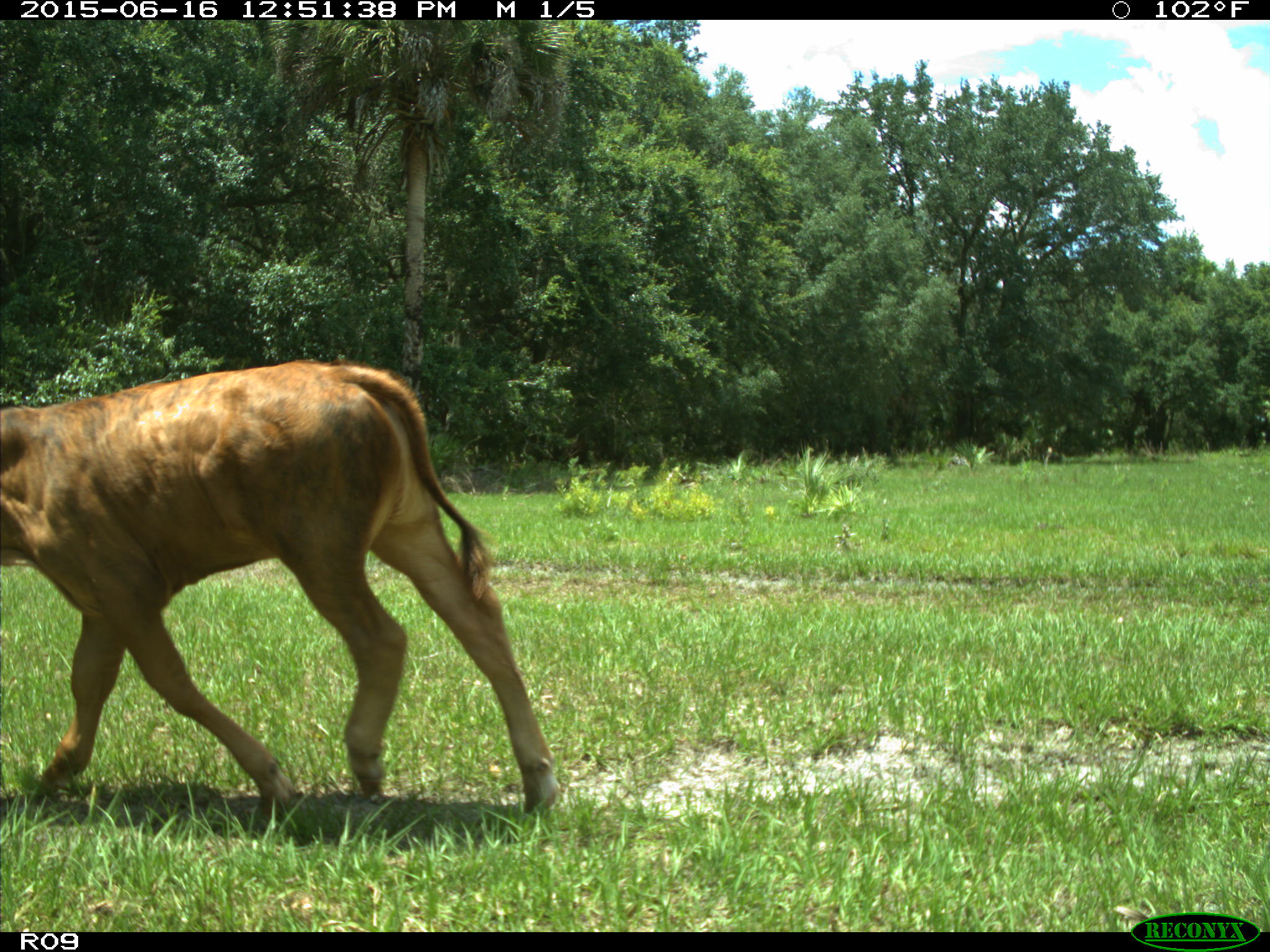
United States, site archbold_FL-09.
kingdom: Animalia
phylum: Chordata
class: Mammalia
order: Artiodactyla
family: Bovidae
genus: Bos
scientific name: Bos taurus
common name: domestic cow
Bos taurus (domestic cow).